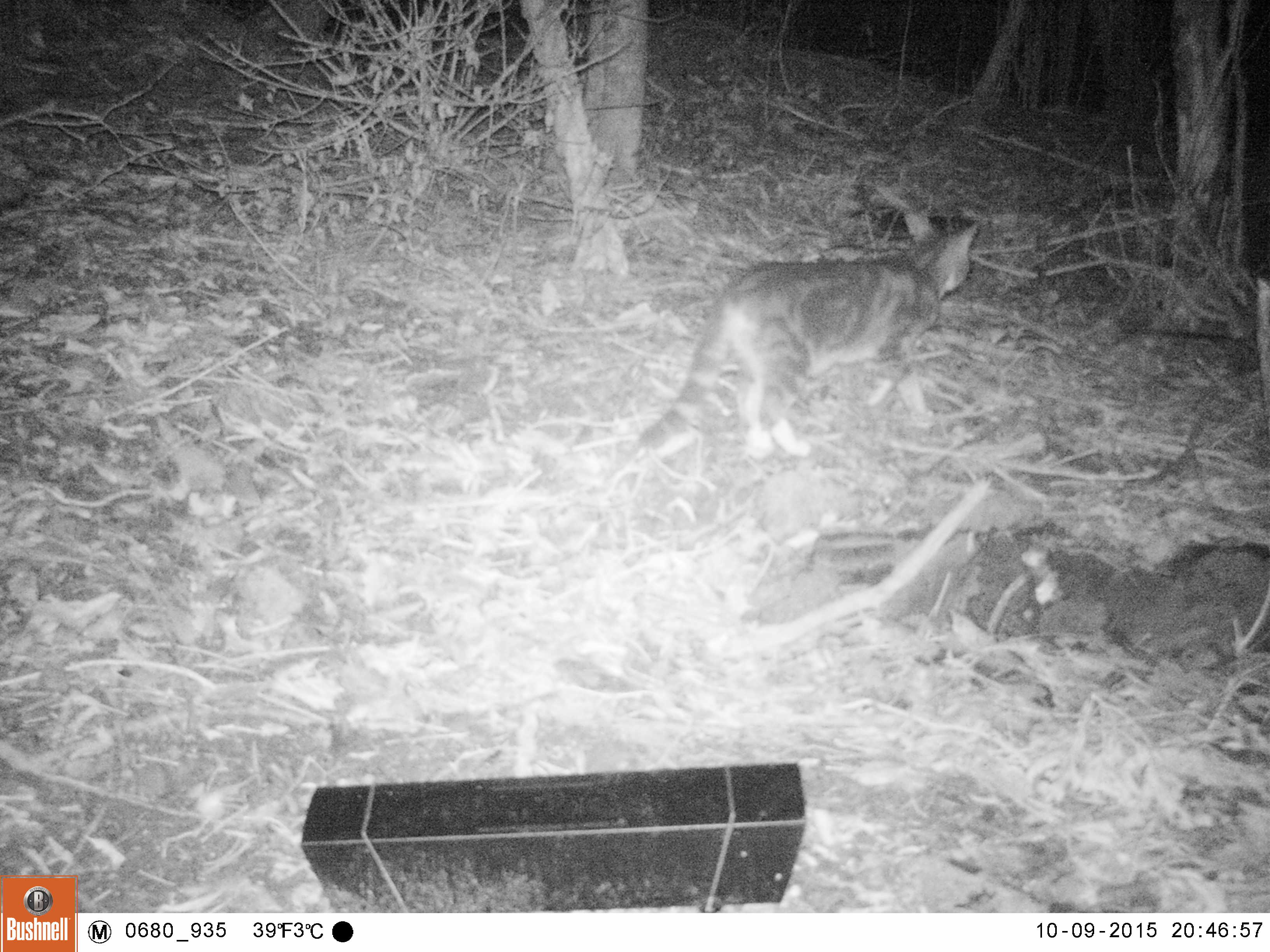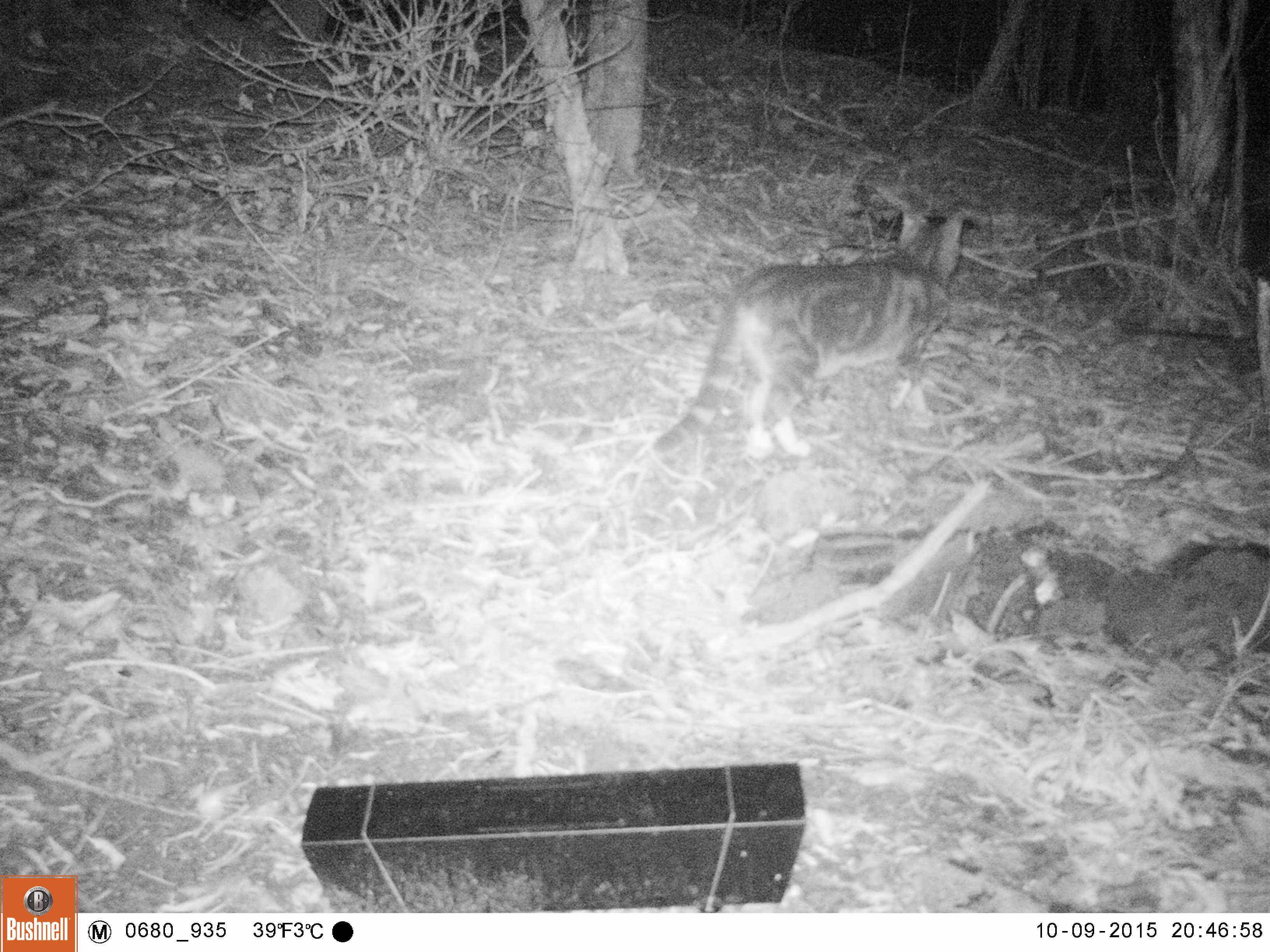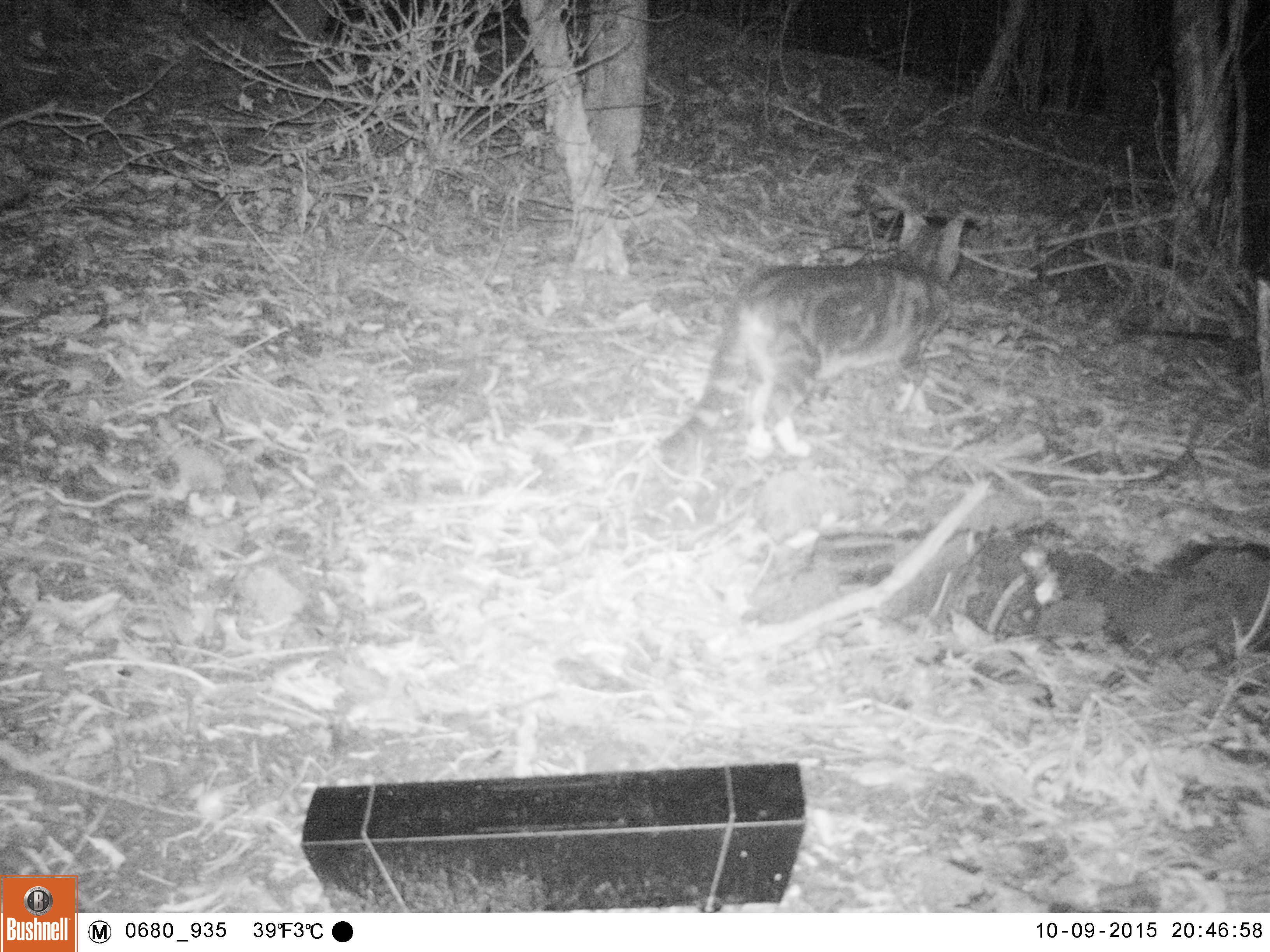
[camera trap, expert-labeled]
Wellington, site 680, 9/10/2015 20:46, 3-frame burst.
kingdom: Animalia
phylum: Chordata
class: Mammalia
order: Carnivora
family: Felidae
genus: Felis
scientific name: Felis catus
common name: cat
Cat (Felis catus).